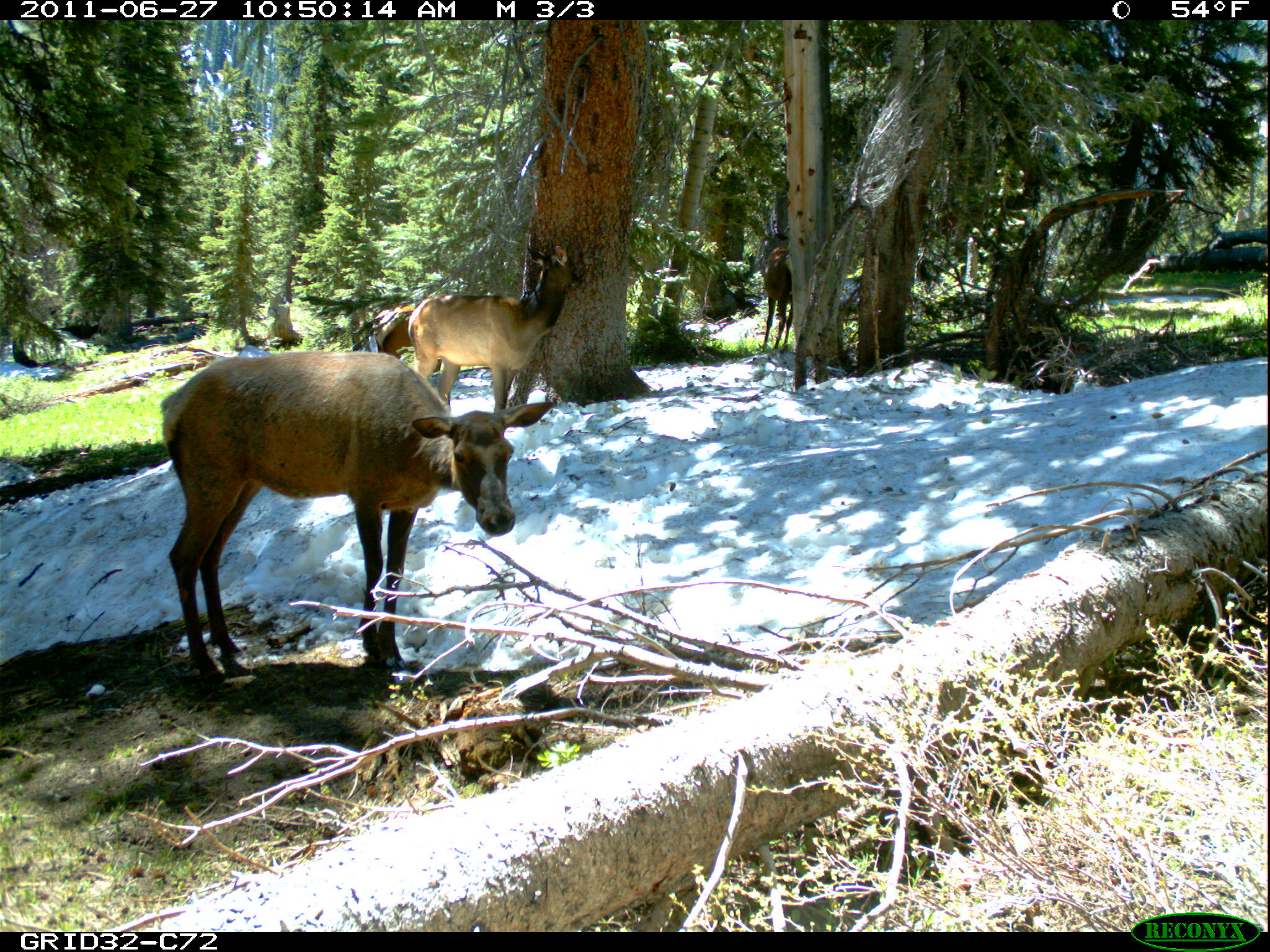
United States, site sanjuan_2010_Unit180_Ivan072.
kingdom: Animalia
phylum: Chordata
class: Mammalia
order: Artiodactyla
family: Cervidae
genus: Cervus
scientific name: Cervus elaphus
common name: red deer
Cervus elaphus (red deer).